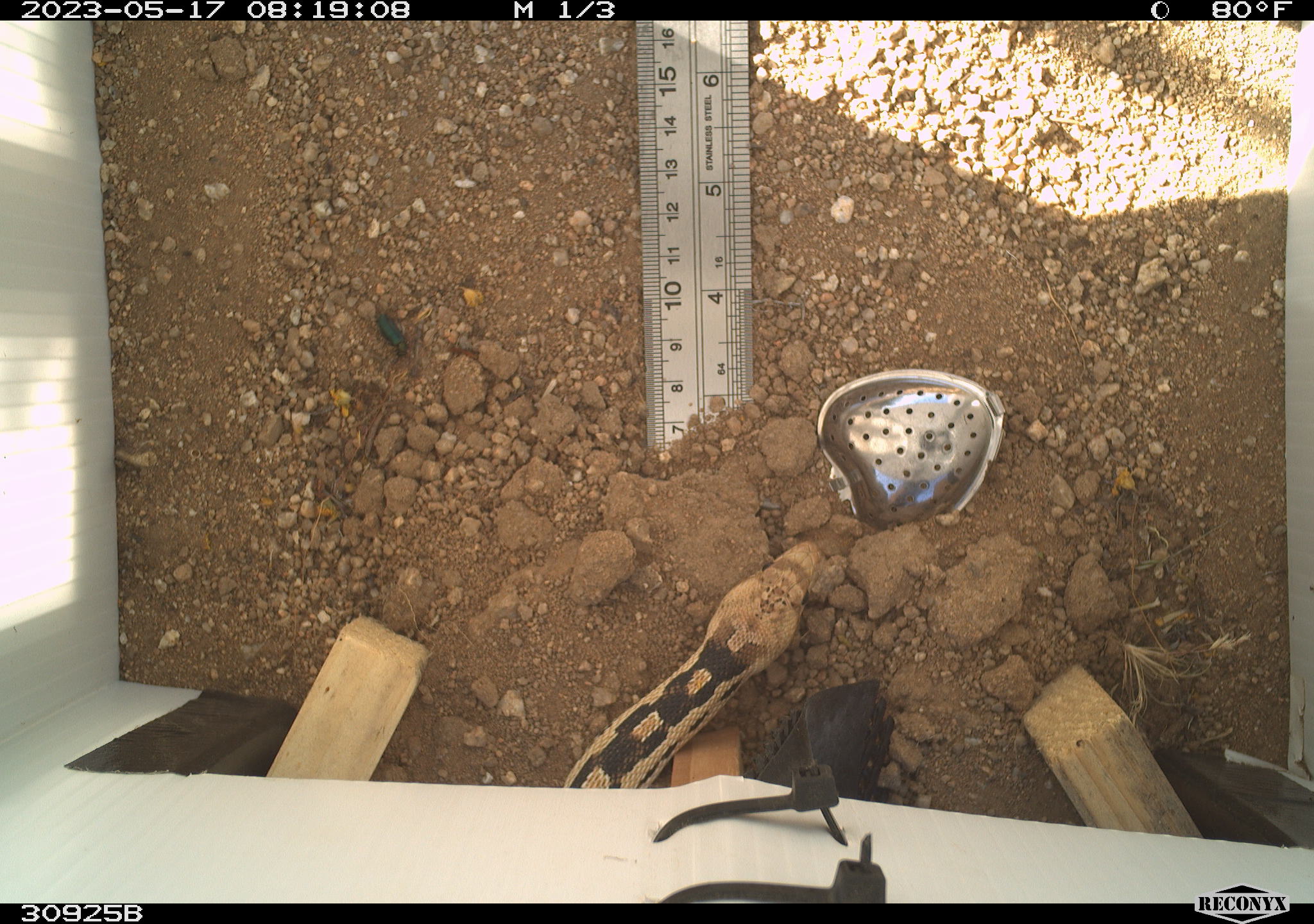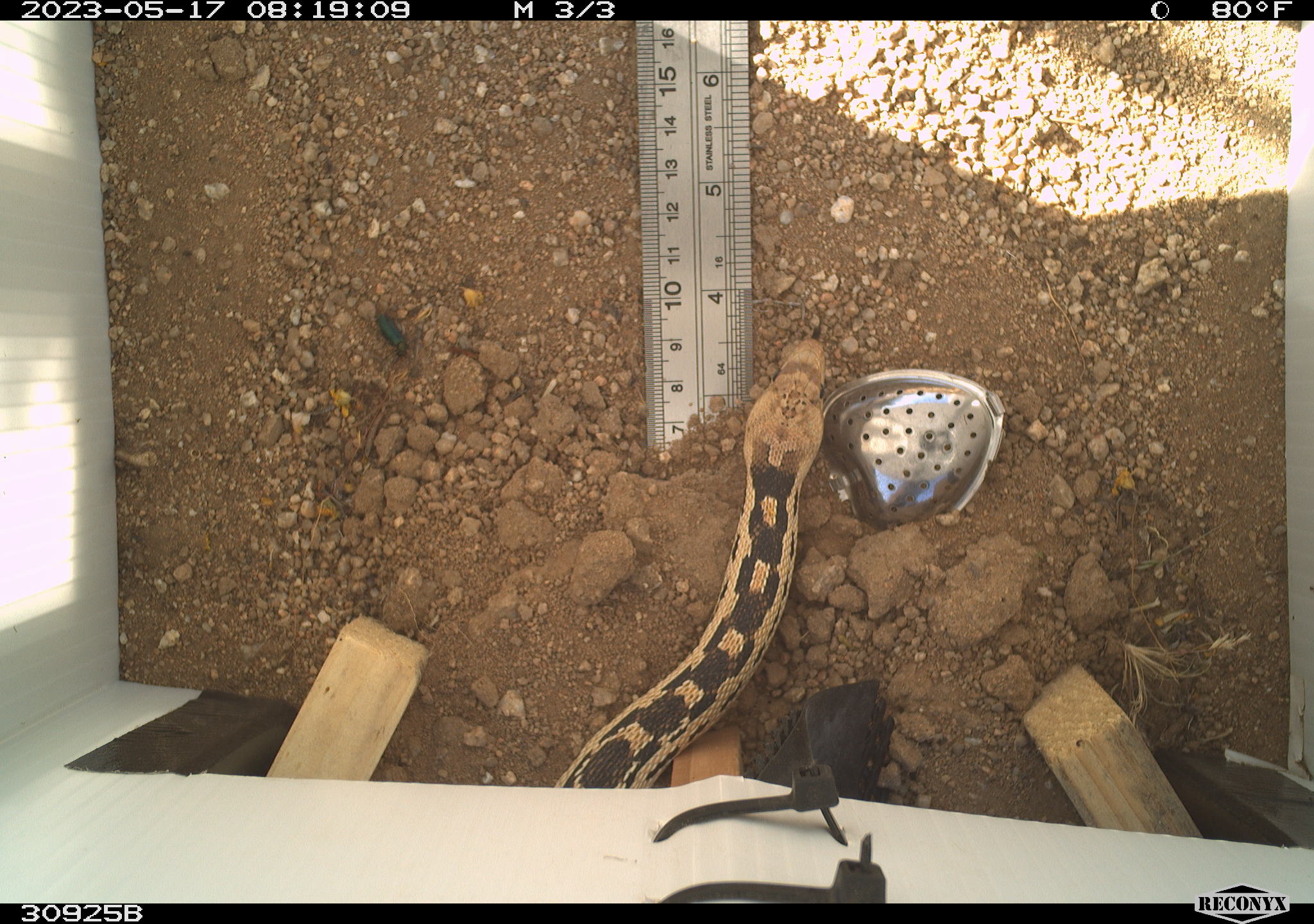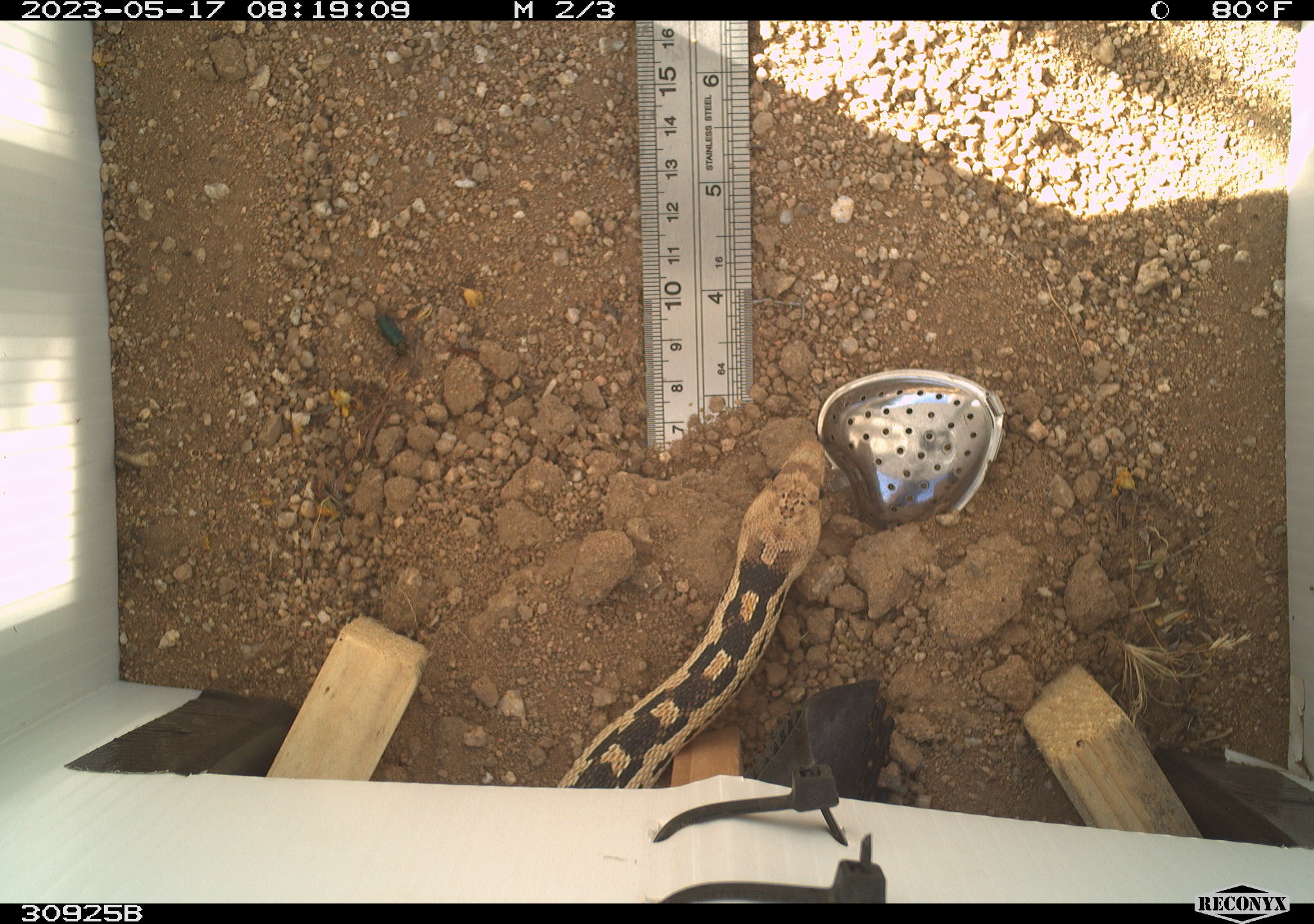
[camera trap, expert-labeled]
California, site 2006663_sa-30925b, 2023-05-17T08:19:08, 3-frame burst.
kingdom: Animalia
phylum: Arthropoda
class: Insecta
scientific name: Insecta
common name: insect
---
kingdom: Animalia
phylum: Chordata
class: Reptilia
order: Squamata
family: Colubridae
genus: Pituophis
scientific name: Pituophis catenifer catenifer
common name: pacific gophersnake